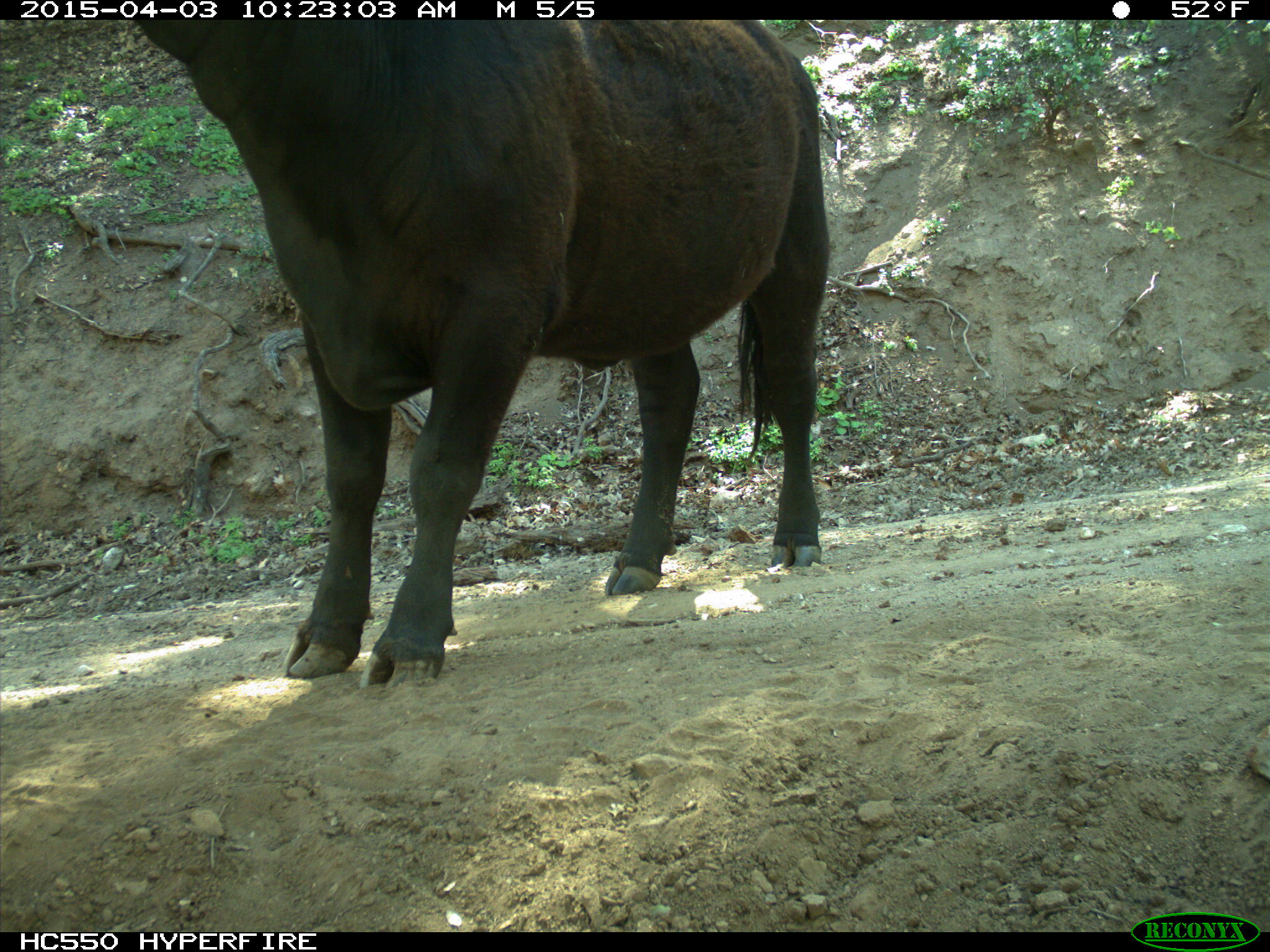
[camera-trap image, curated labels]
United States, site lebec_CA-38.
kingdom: Animalia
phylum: Chordata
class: Mammalia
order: Artiodactyla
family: Bovidae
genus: Bos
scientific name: Bos taurus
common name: domestic cow